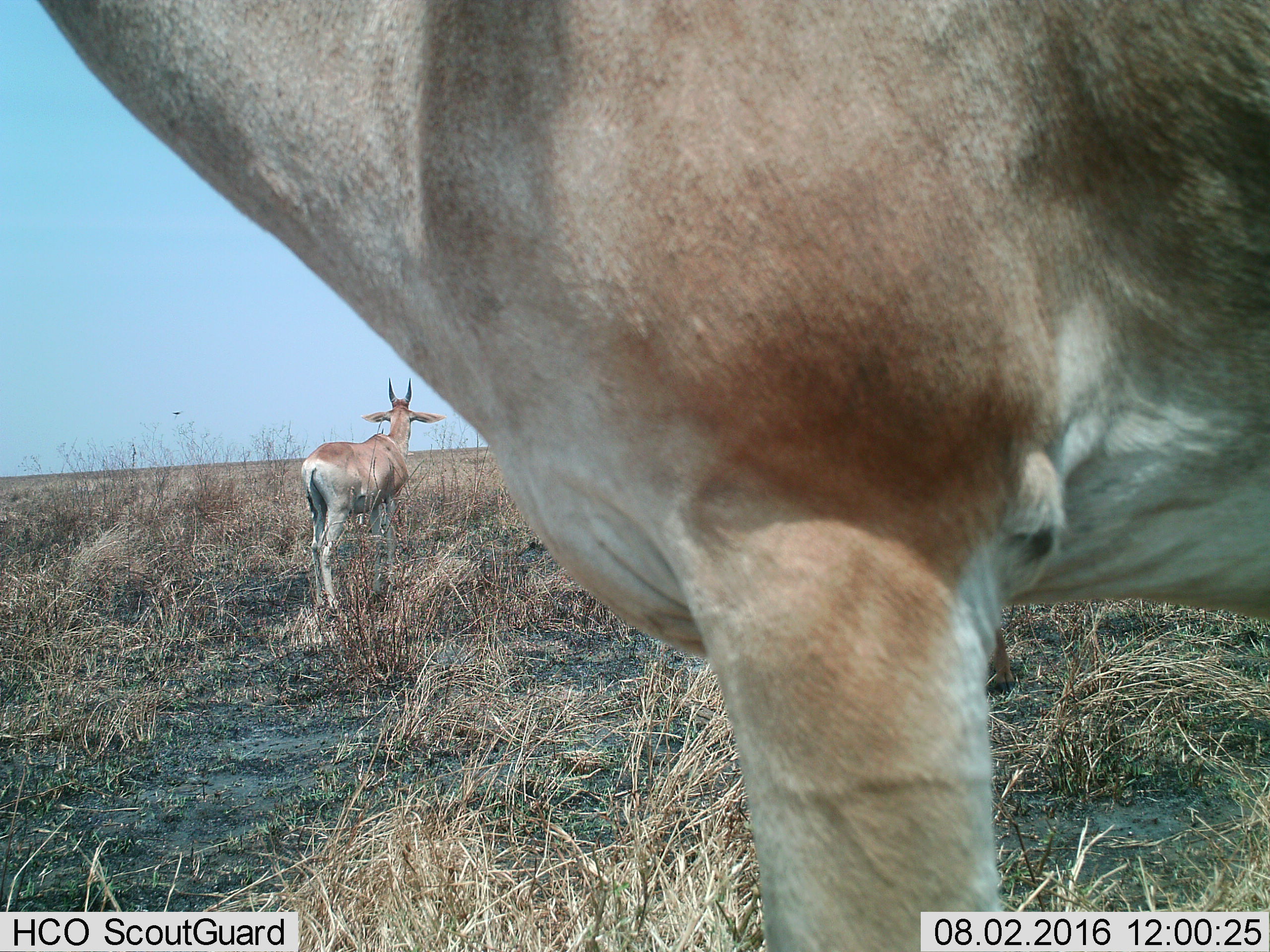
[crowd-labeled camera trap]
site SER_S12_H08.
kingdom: Animalia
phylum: Chordata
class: Mammalia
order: Artiodactyla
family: Bovidae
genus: Nanger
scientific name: Nanger granti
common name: grant's gazelle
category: gazellegrants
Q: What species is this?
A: Gazellegrants (grant's gazelle) (Nanger granti).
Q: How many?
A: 2.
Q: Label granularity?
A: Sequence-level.